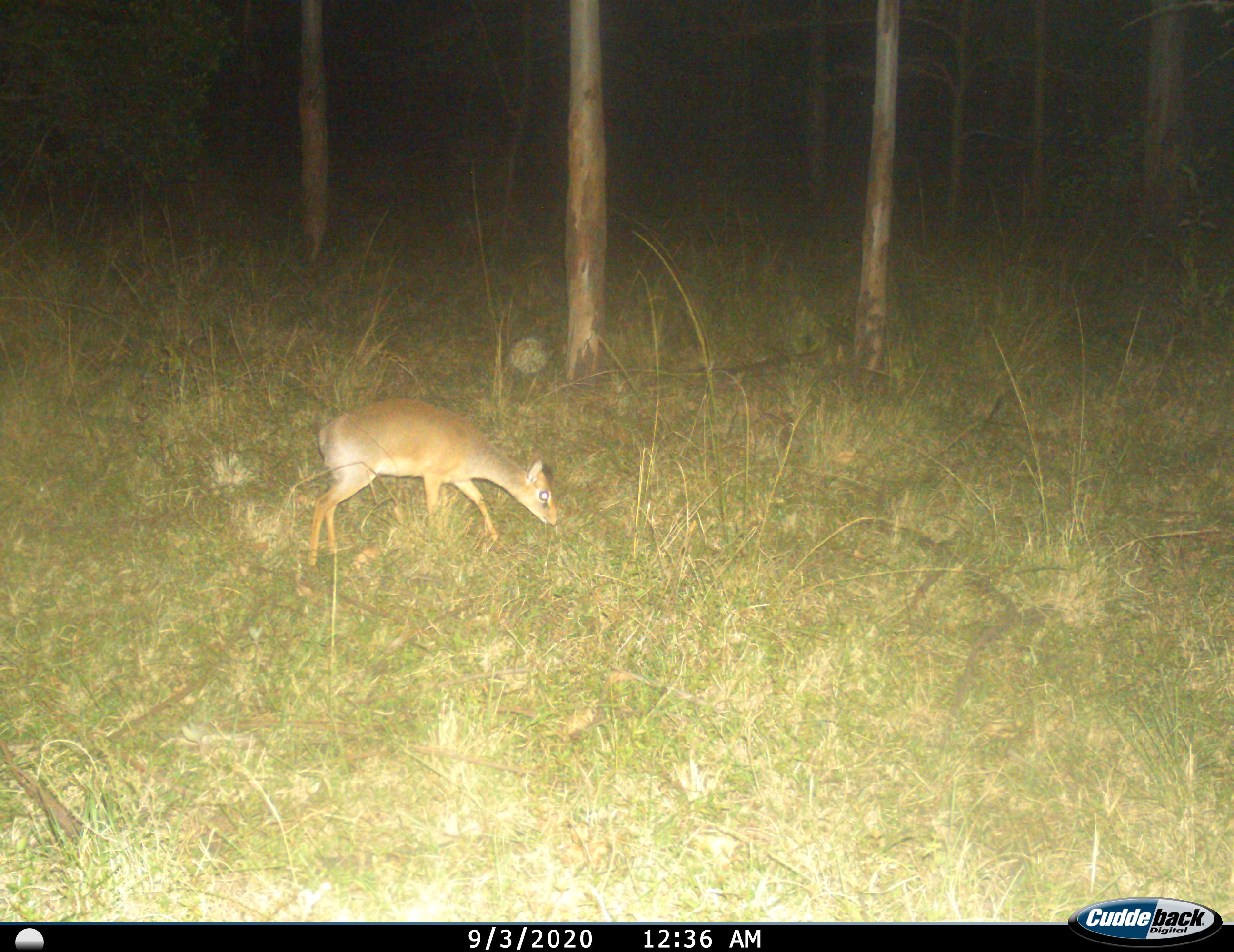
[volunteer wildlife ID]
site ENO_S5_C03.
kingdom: Animalia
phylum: Chordata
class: Mammalia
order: Artiodactyla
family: Bovidae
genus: Madoqua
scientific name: Madoqua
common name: dik-dik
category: dikdik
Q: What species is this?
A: Dikdik (dik-dik) (Madoqua).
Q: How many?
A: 1.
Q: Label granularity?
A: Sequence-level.